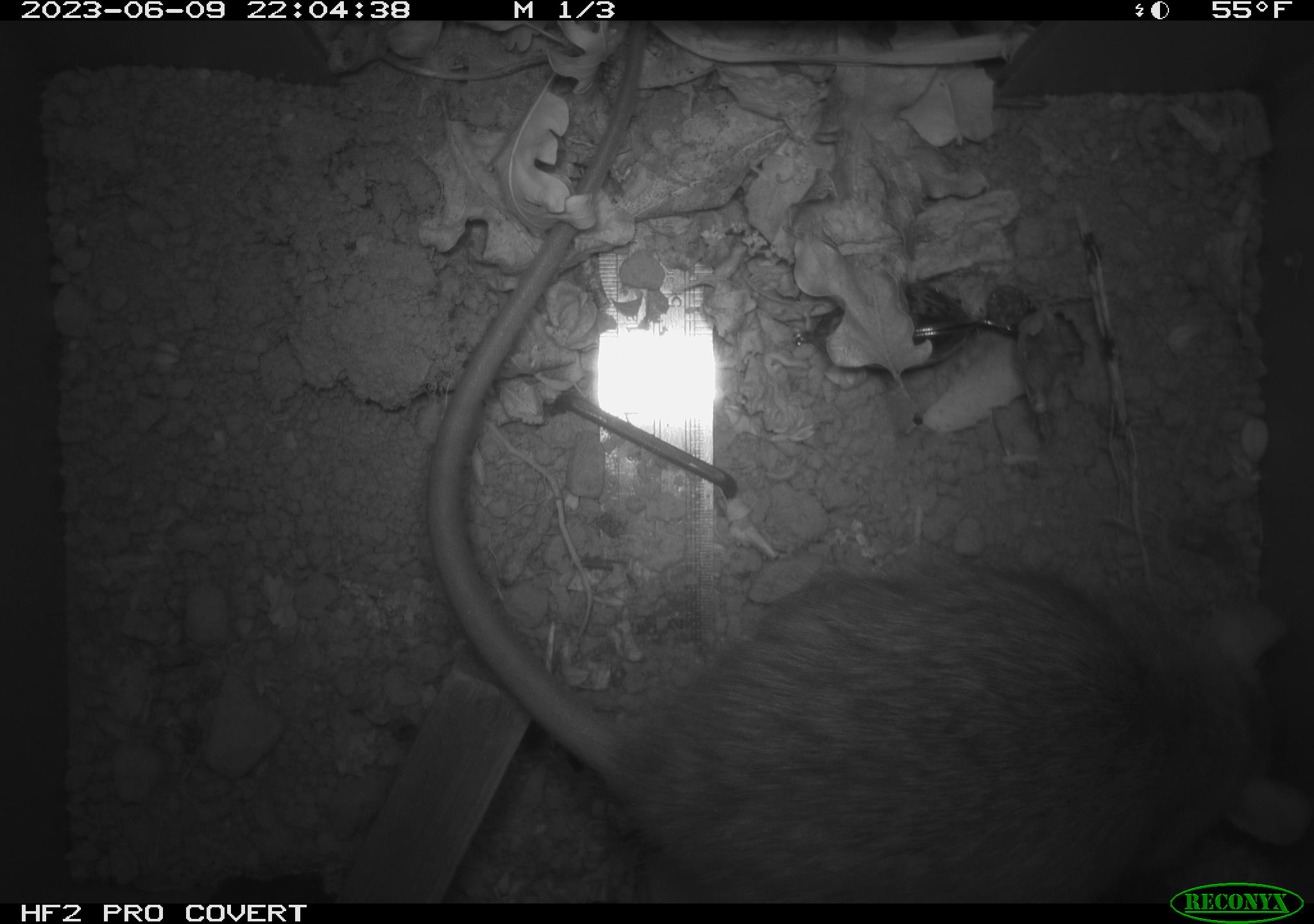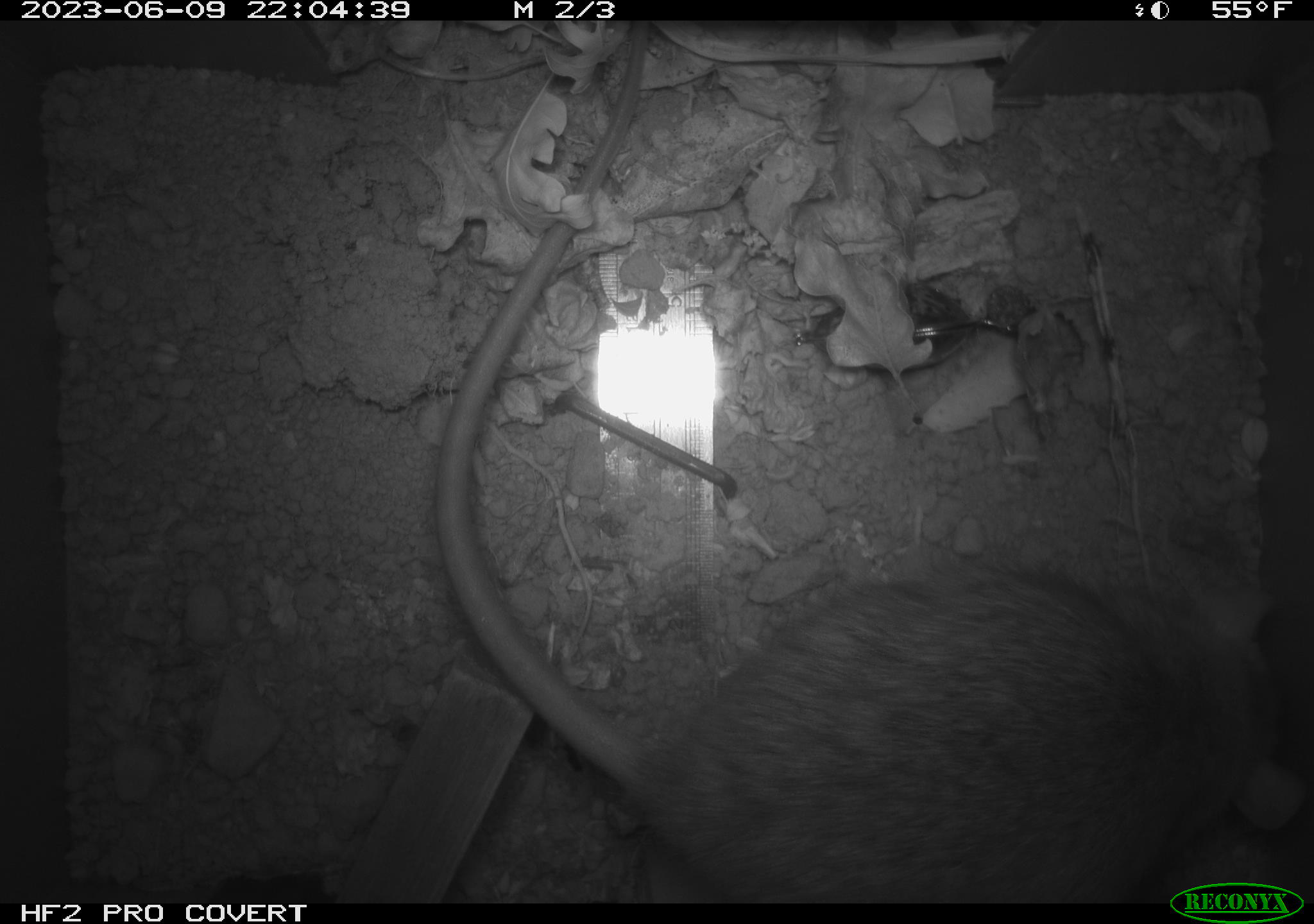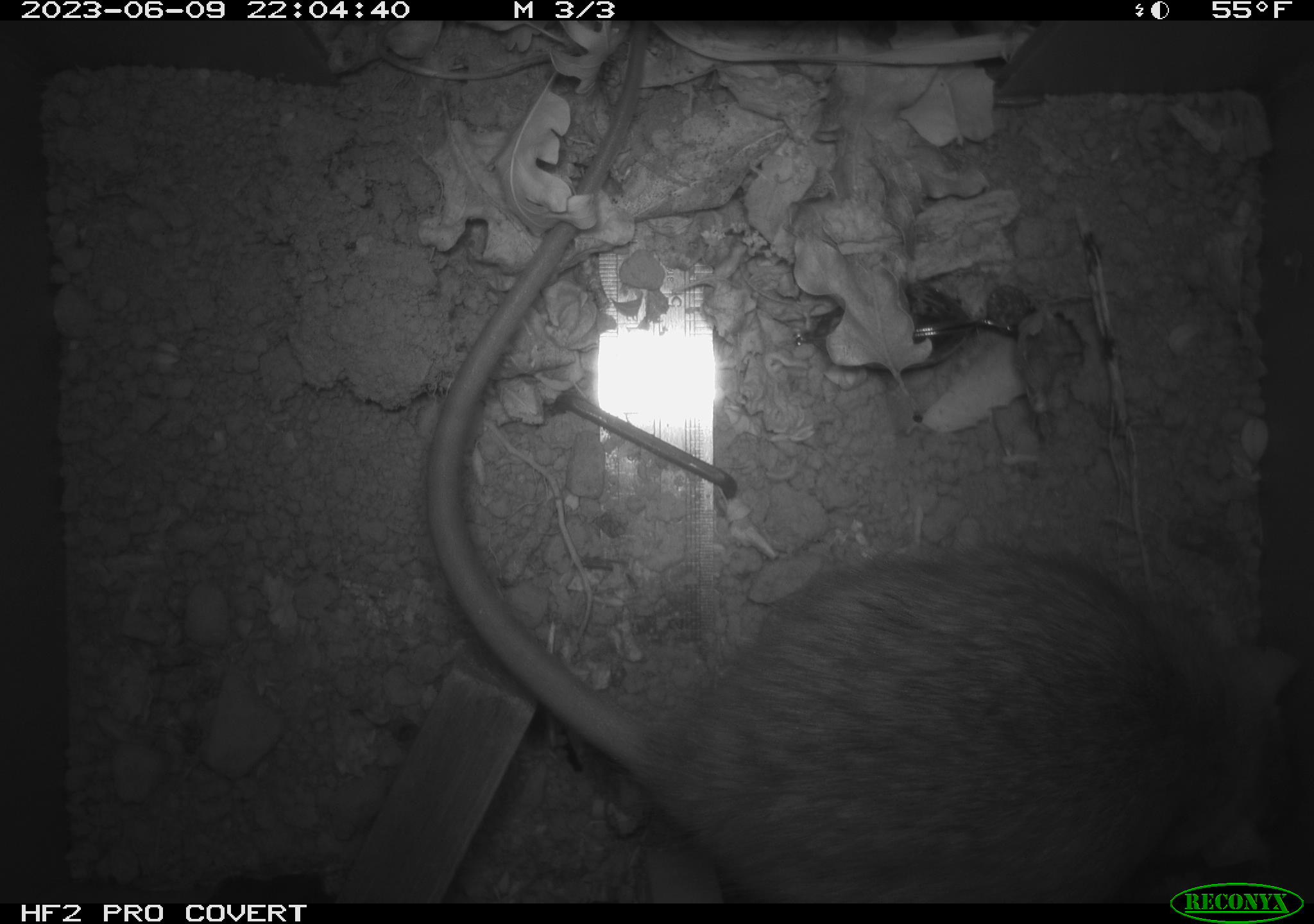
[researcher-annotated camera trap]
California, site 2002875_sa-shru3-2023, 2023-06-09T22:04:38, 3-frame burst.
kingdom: Animalia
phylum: Chordata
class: Mammalia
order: Rodentia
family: Muridae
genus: Rattus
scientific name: Rattus norvegicus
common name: brown rat